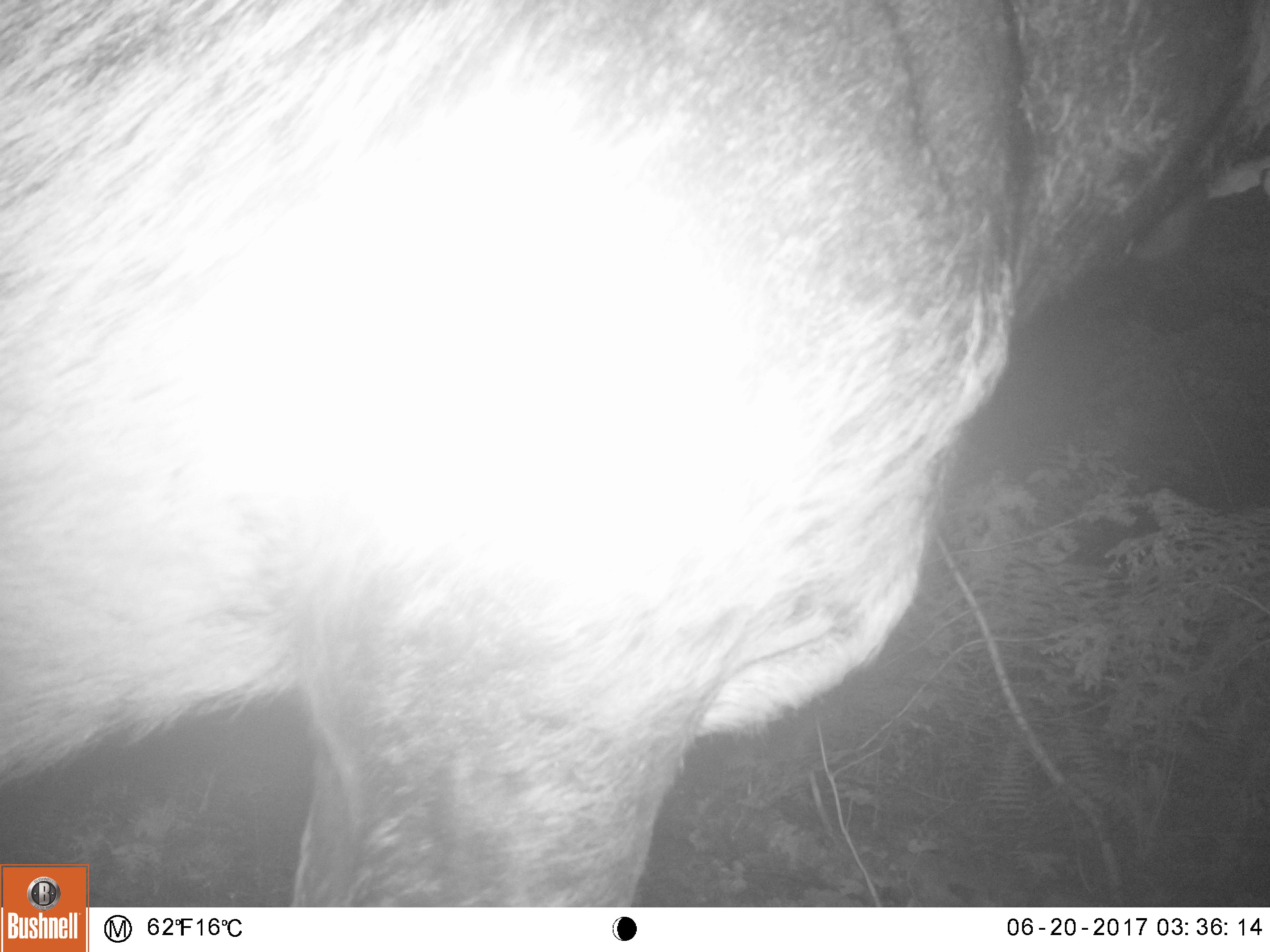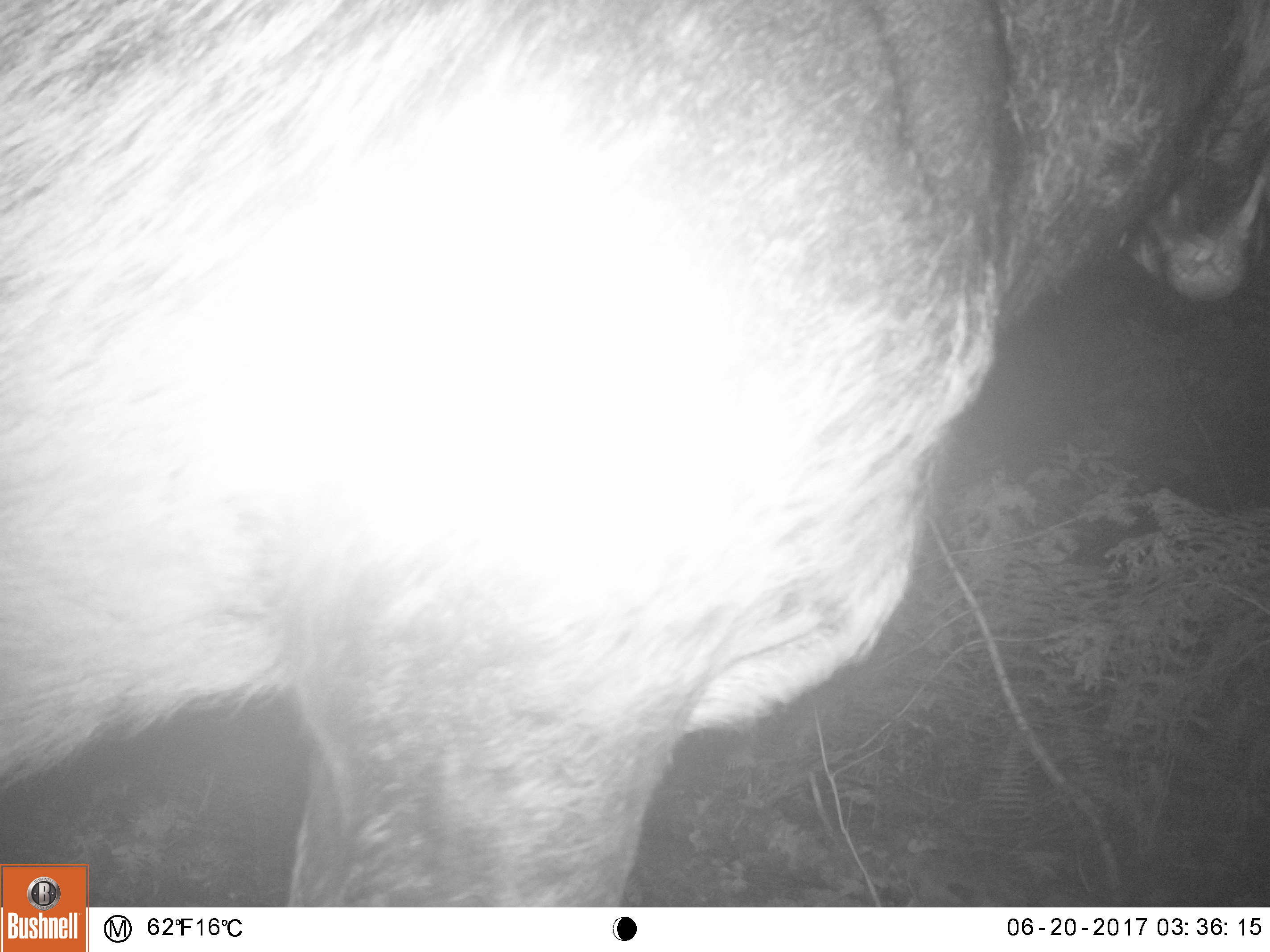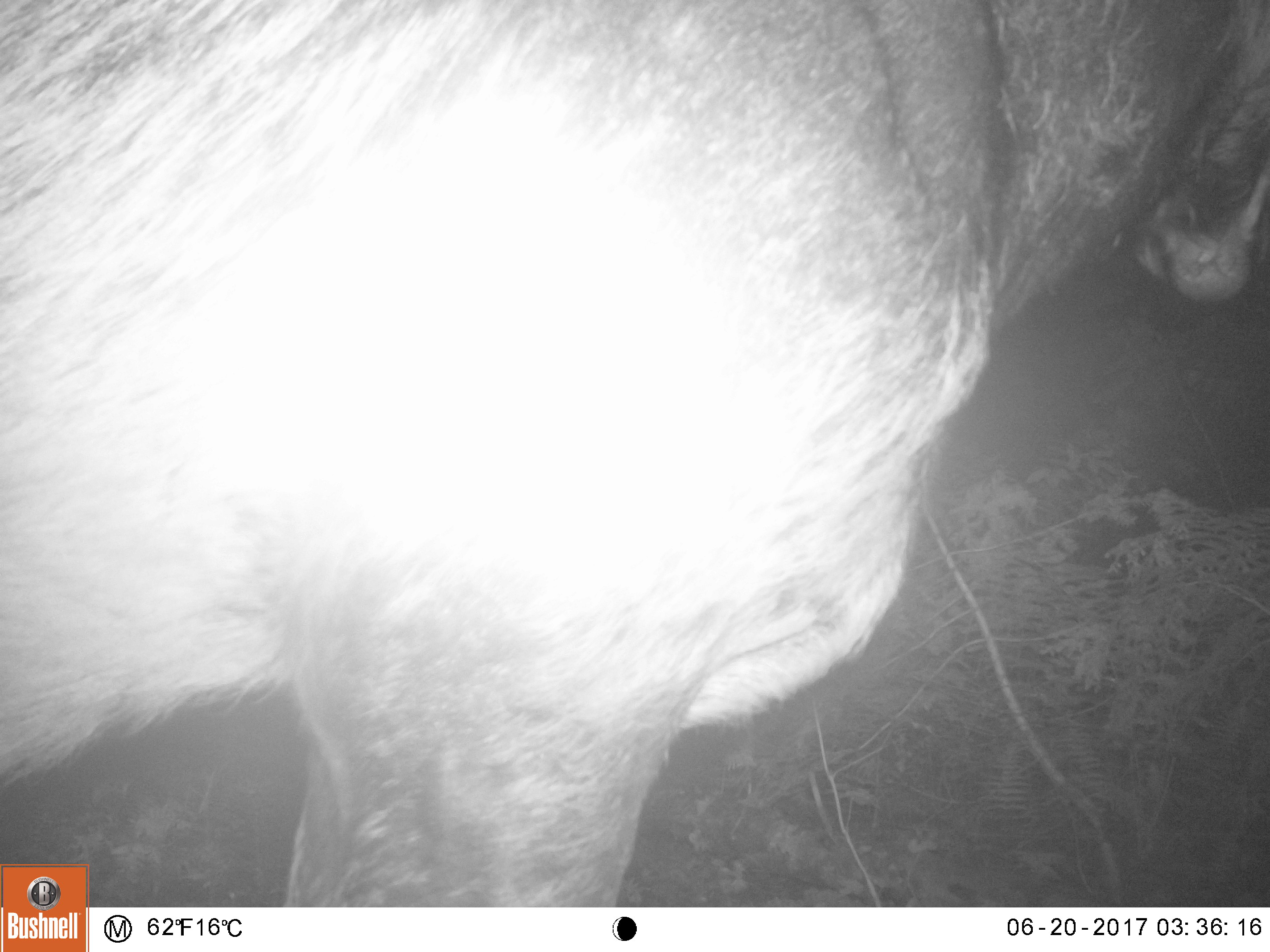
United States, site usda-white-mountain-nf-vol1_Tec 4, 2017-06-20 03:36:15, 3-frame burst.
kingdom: Animalia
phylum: Chordata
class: Mammalia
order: Artiodactyla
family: Cervidae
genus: Alces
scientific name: Alces alces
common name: moose